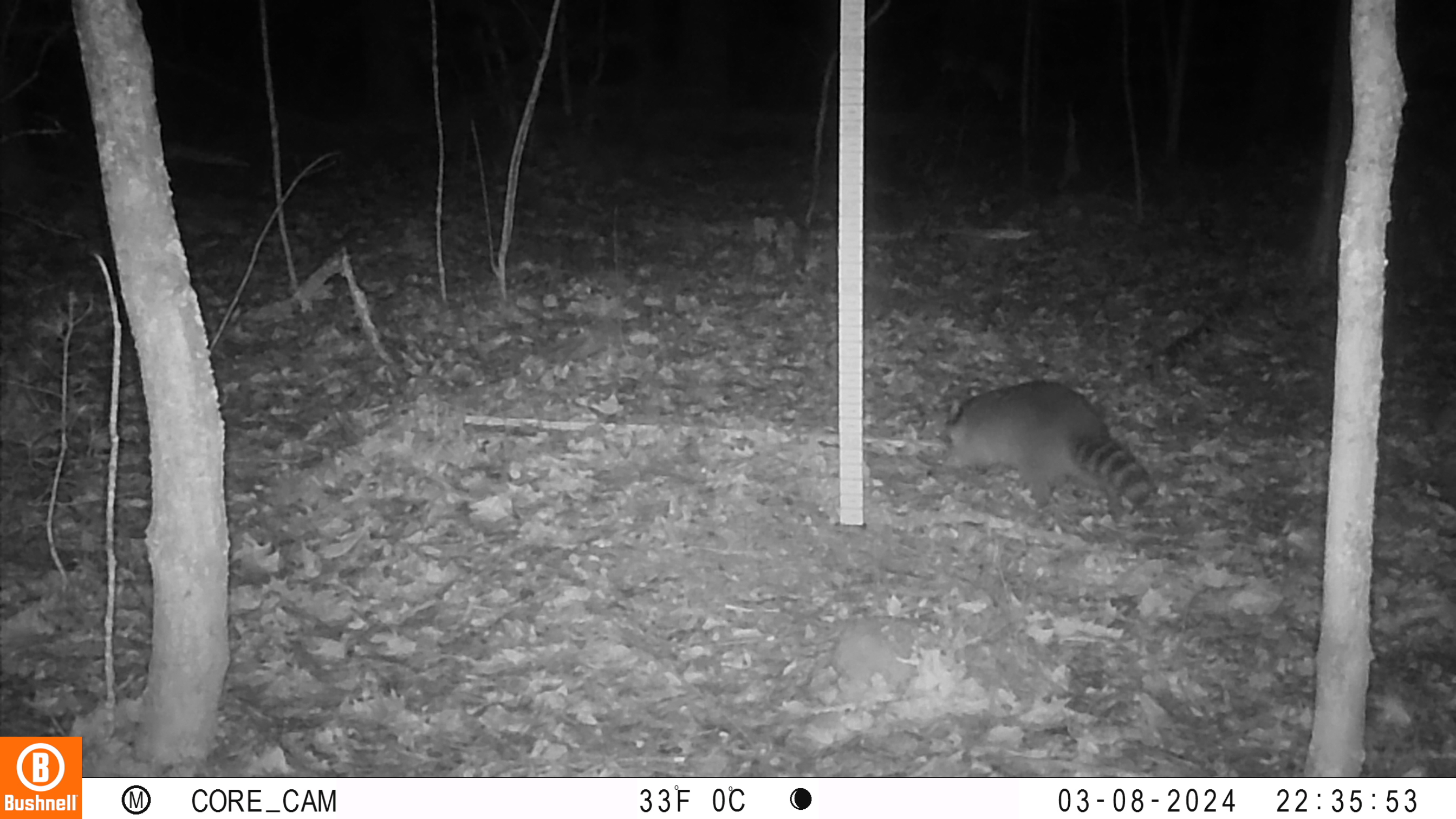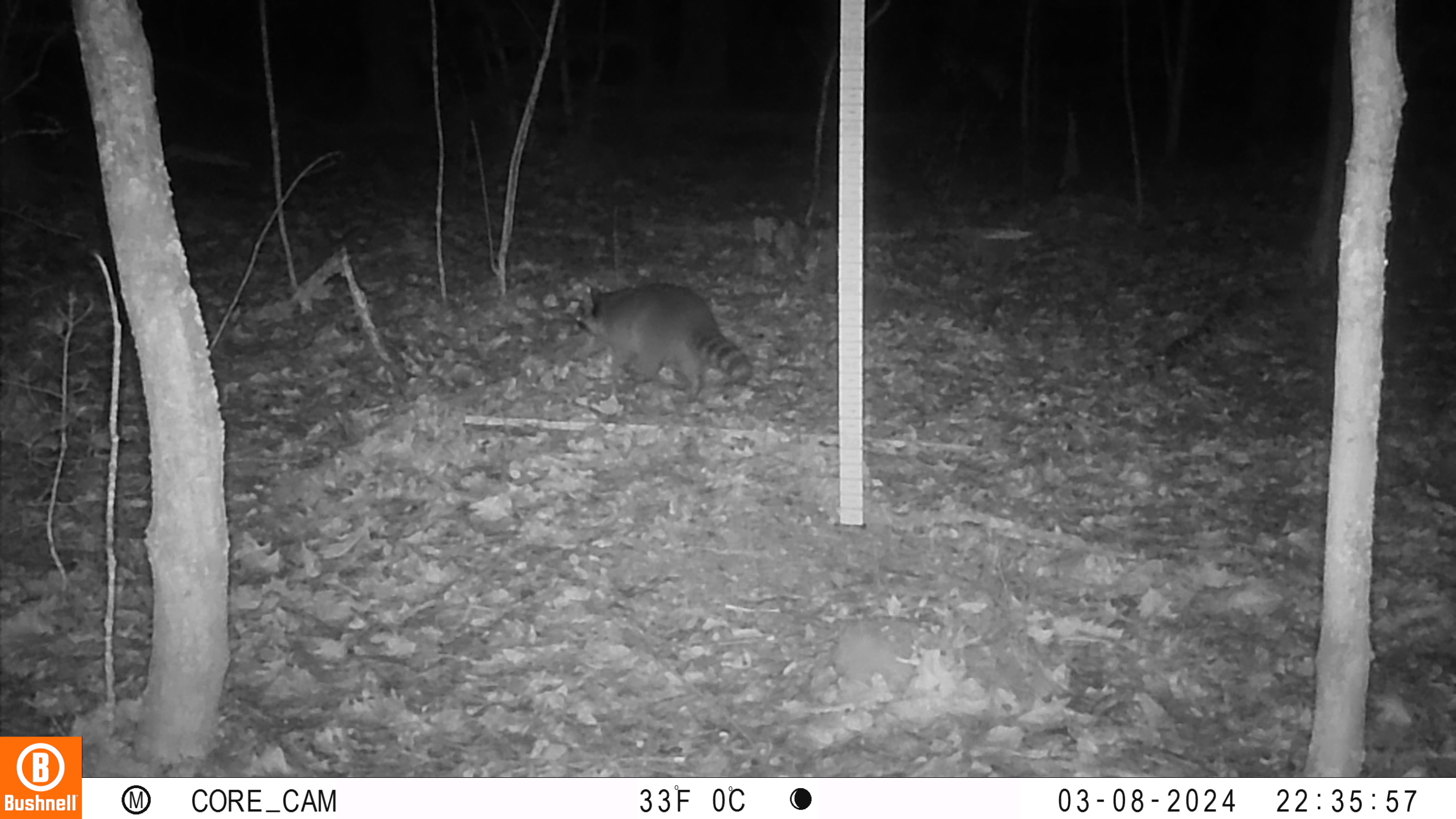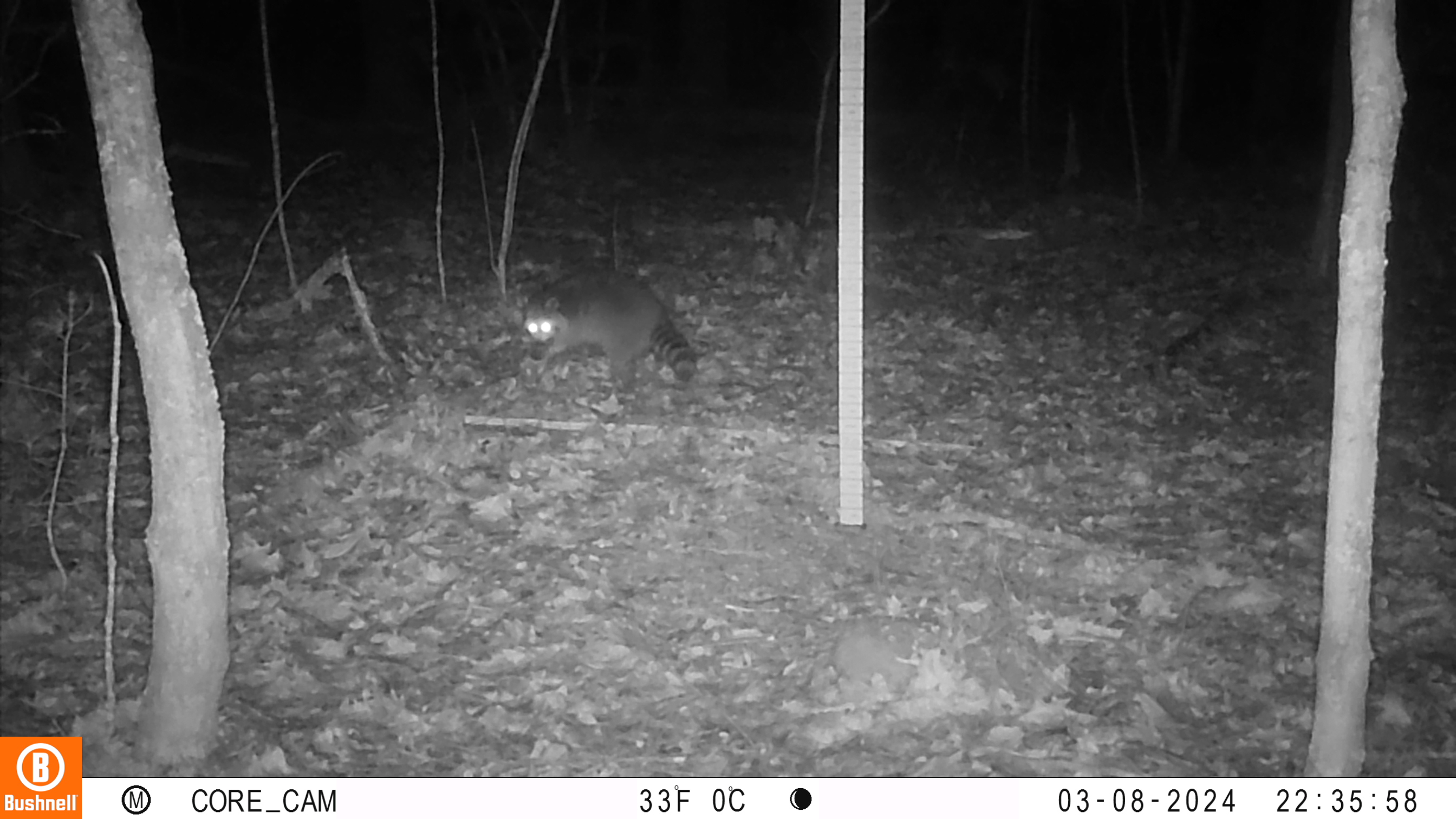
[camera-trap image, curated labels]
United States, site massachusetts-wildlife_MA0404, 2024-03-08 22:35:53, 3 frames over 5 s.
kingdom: Animalia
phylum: Chordata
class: Mammalia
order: Carnivora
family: Procyonidae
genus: Procyon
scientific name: Procyon lotor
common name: raccoon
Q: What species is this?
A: Raccoon (Procyon lotor).